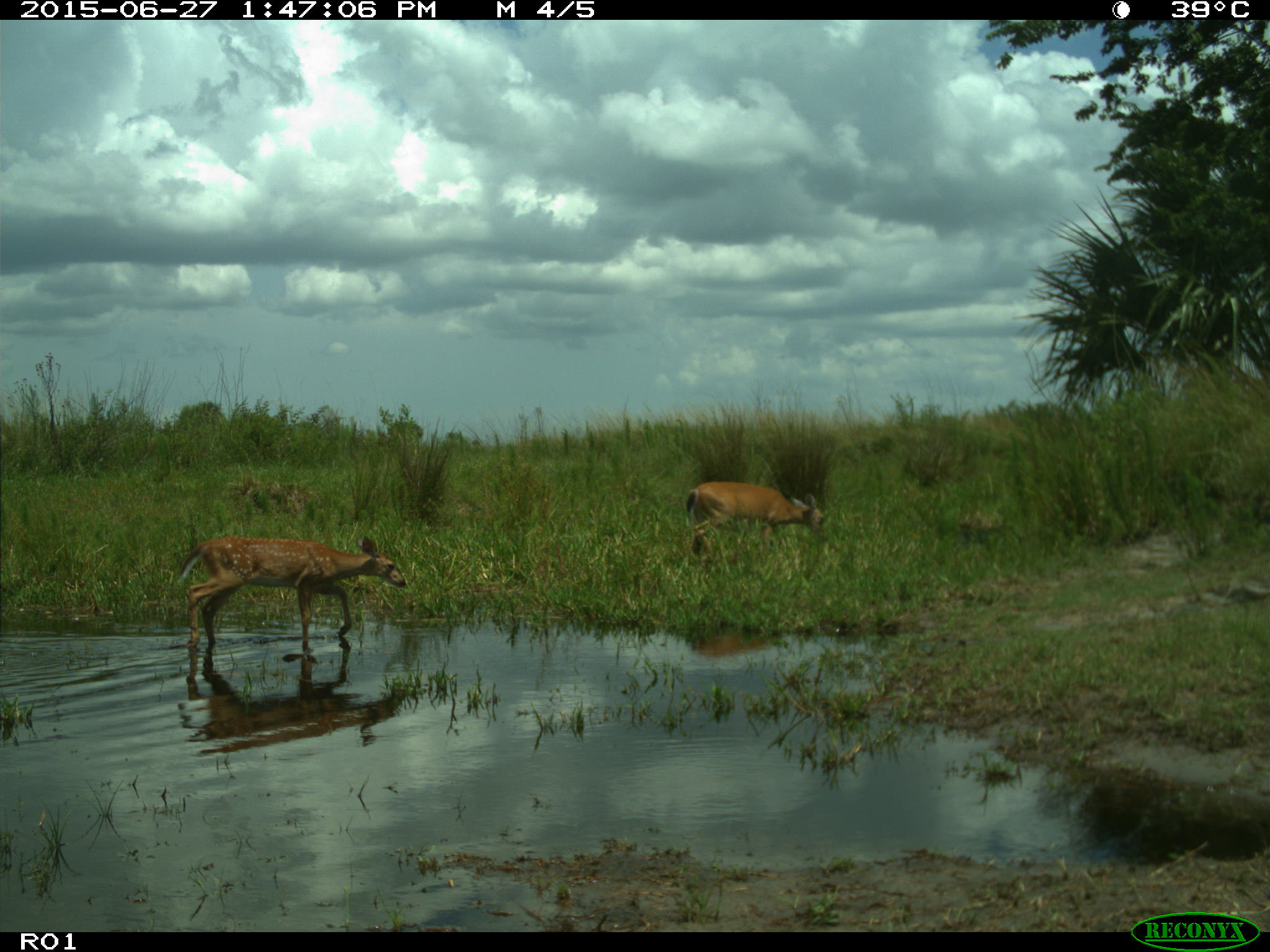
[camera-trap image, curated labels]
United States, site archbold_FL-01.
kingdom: Animalia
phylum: Chordata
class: Mammalia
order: Artiodactyla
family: Cervidae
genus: Odocoileus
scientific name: Odocoileus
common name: deer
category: unidentified deer